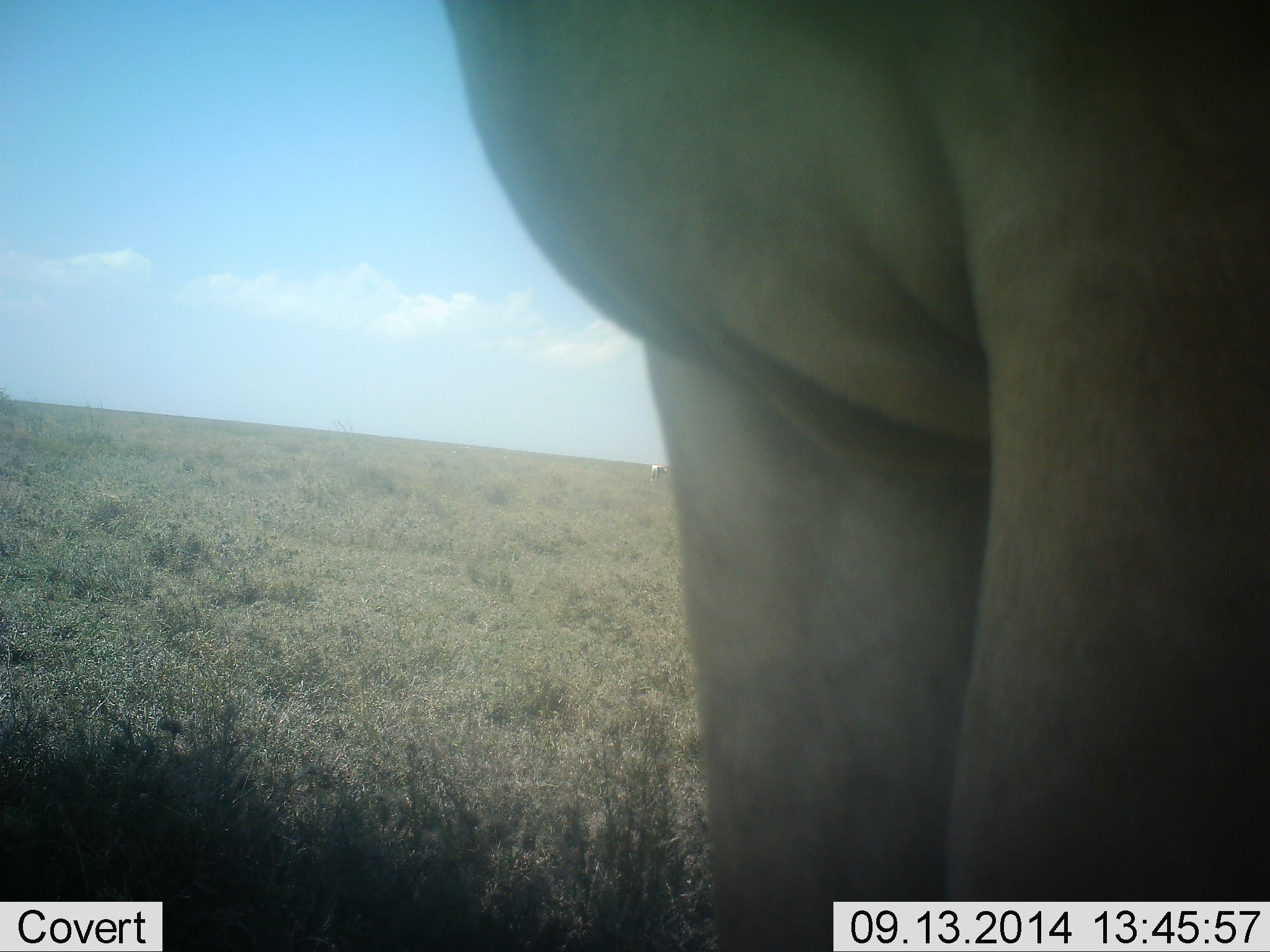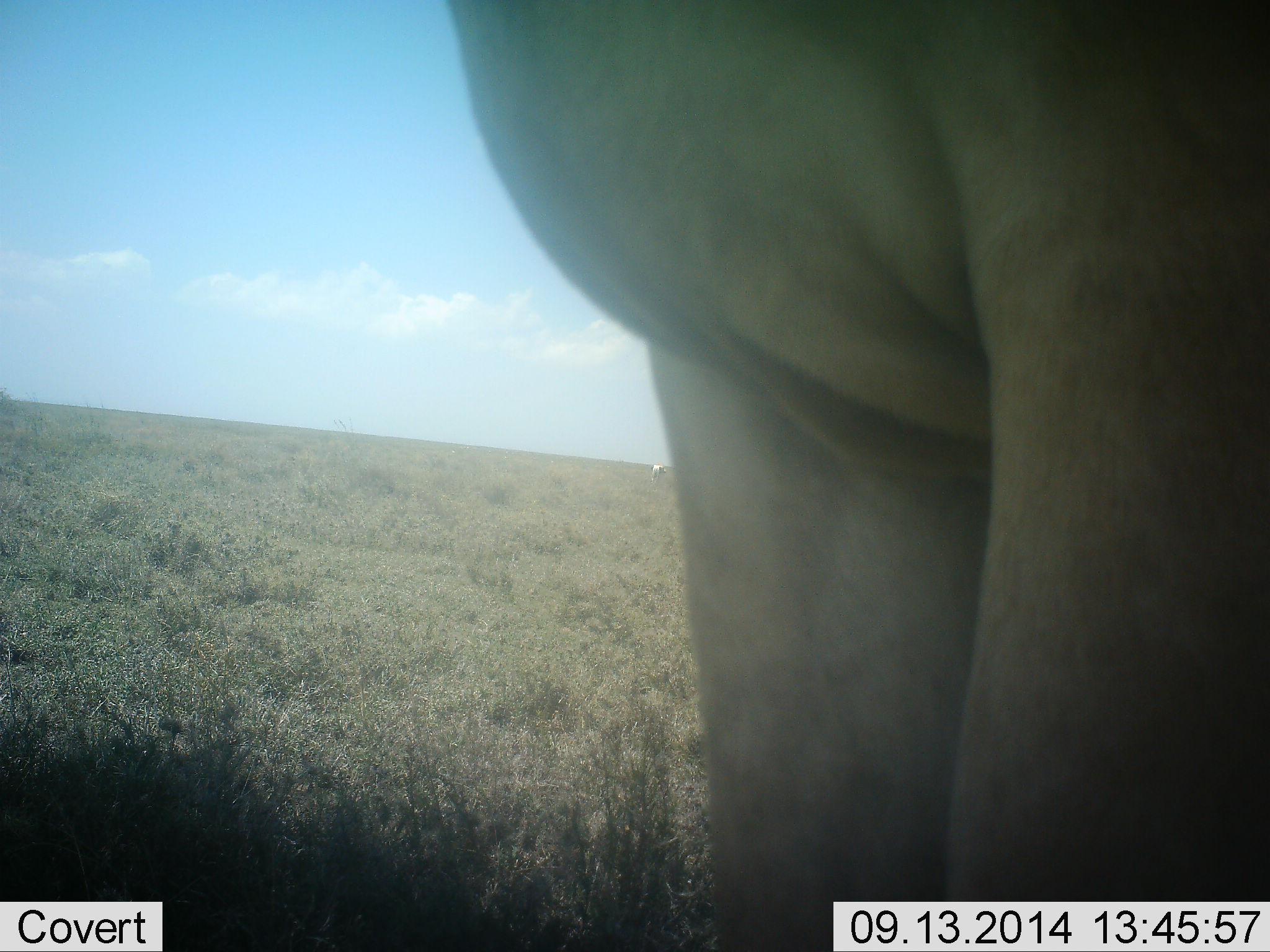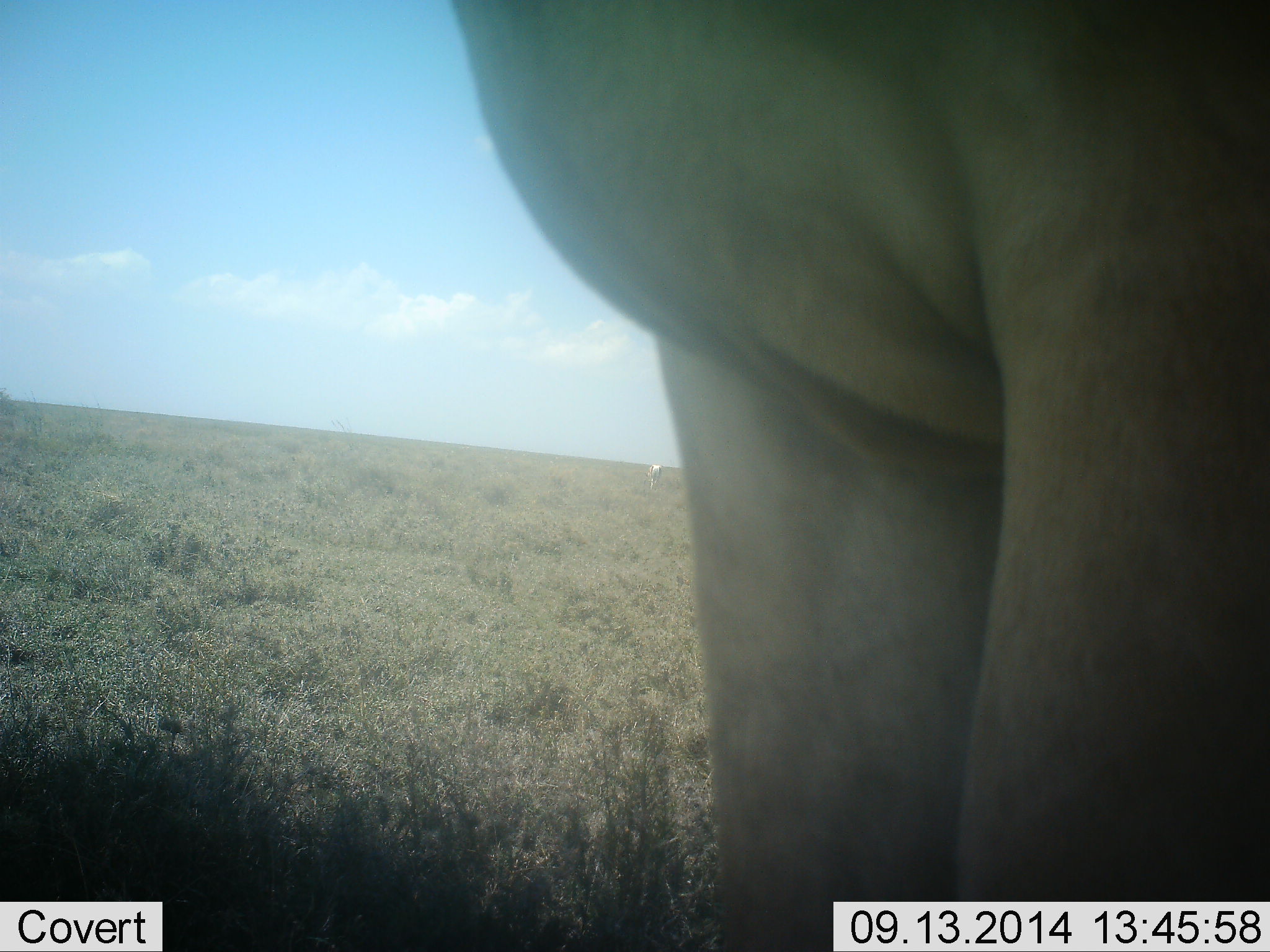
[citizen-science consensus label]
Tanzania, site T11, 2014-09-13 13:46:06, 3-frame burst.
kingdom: Animalia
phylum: Chordata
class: Mammalia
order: Artiodactyla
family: Bovidae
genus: Alcelaphus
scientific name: Alcelaphus buselaphus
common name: hartebeest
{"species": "hartebeest (Alcelaphus buselaphus)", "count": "1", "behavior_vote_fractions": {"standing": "100%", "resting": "0%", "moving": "0%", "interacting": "0%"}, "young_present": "0%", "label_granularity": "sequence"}